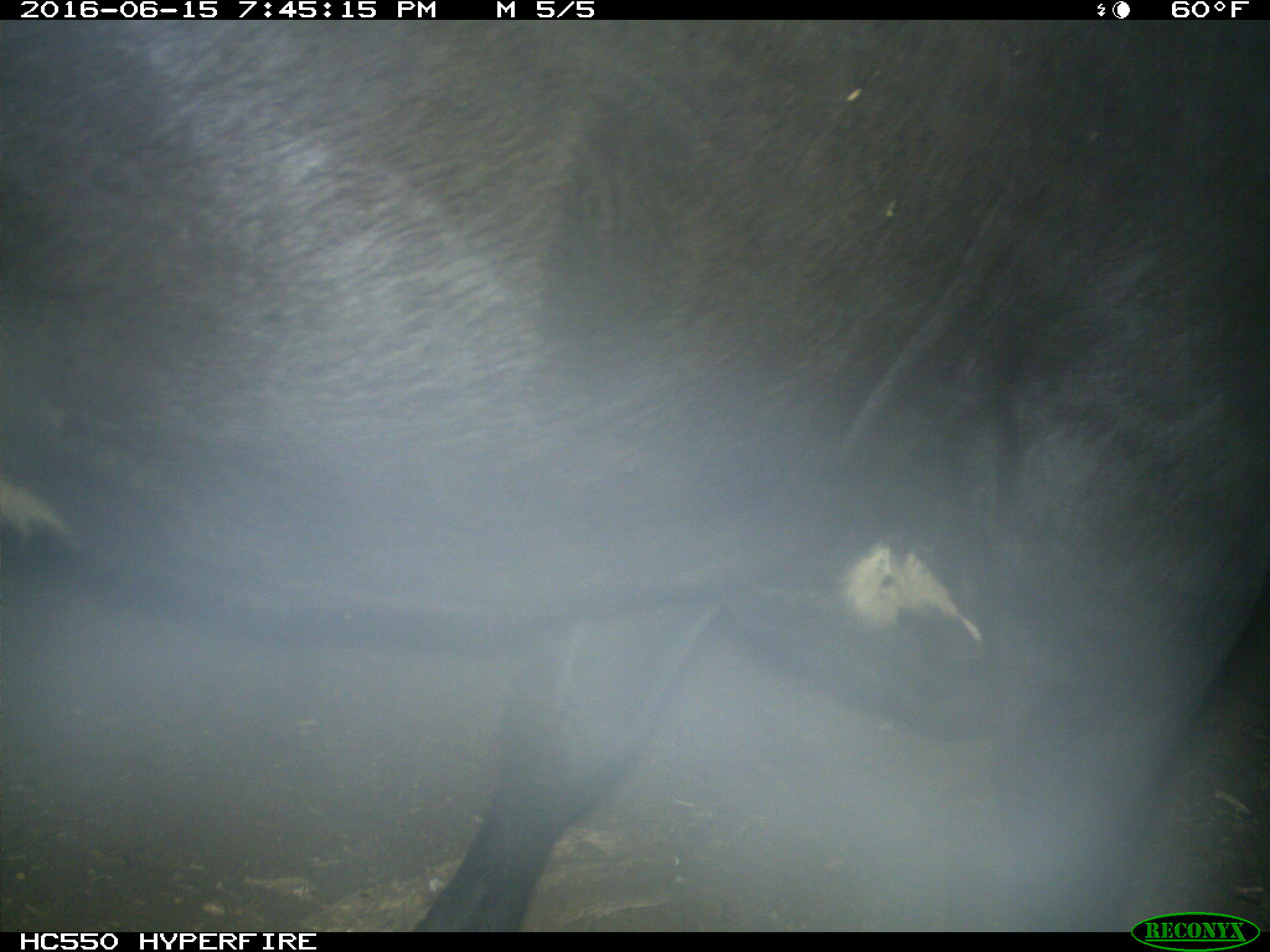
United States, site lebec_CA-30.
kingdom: Animalia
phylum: Chordata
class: Mammalia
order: Artiodactyla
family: Bovidae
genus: Bos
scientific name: Bos taurus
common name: domestic cow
Bos taurus (domestic cow).